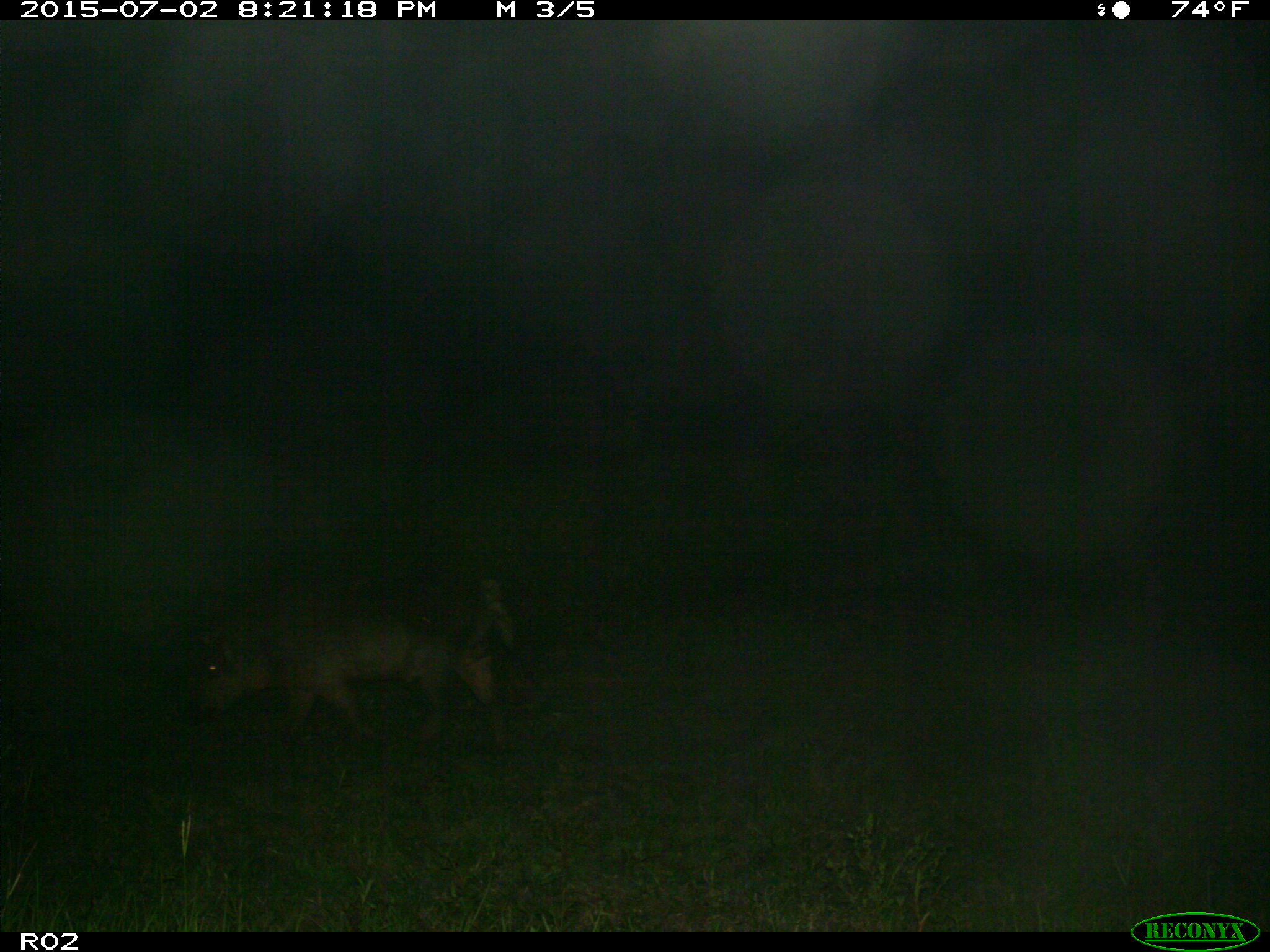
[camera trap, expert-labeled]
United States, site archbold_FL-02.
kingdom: Animalia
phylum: Chordata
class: Mammalia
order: Artiodactyla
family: Suidae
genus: Sus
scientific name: Sus scrofa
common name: wild boar